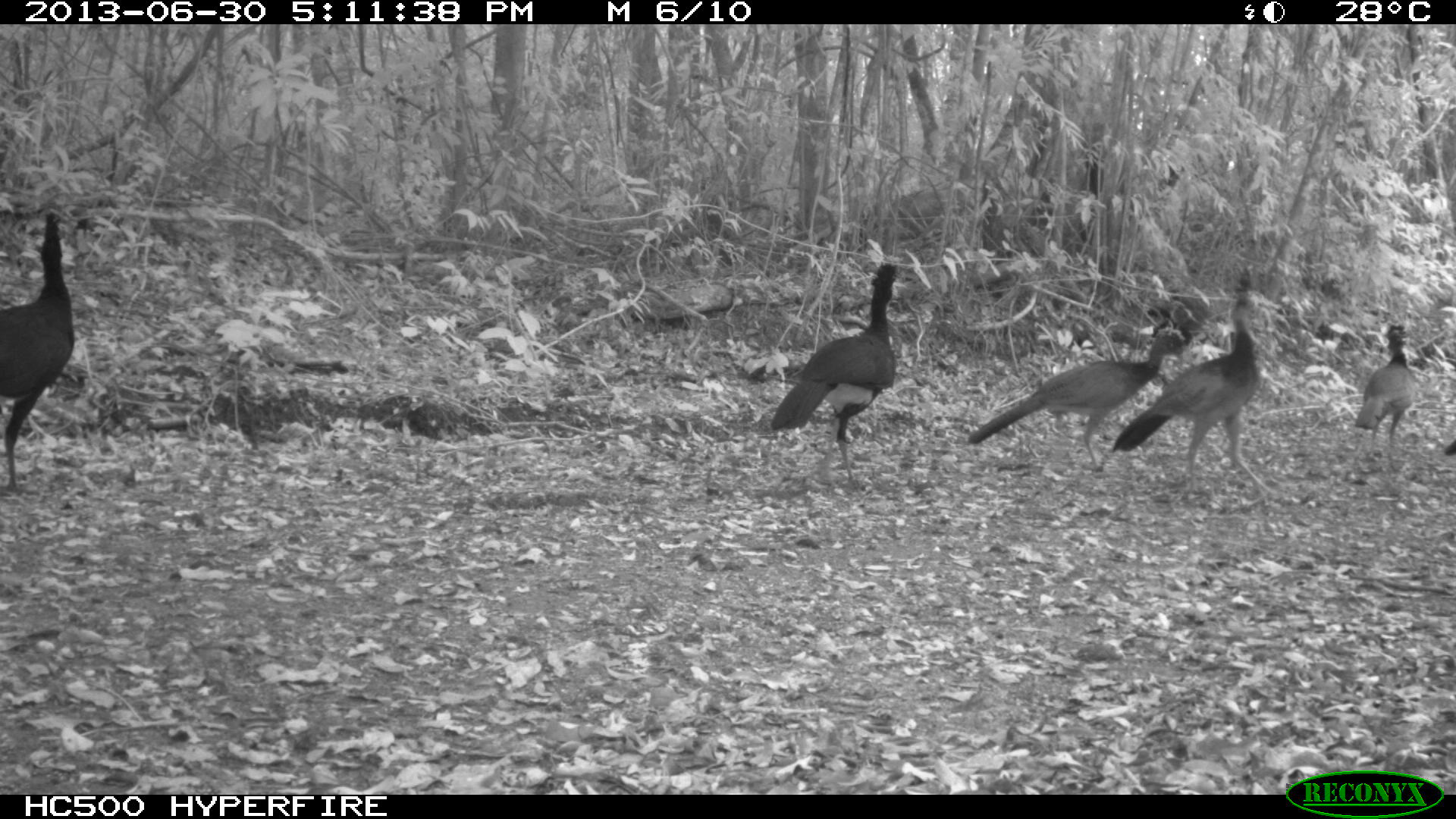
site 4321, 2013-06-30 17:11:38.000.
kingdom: Animalia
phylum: Chordata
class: Aves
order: Galliformes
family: Cracidae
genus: Crax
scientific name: Crax rubra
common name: great curassow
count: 6